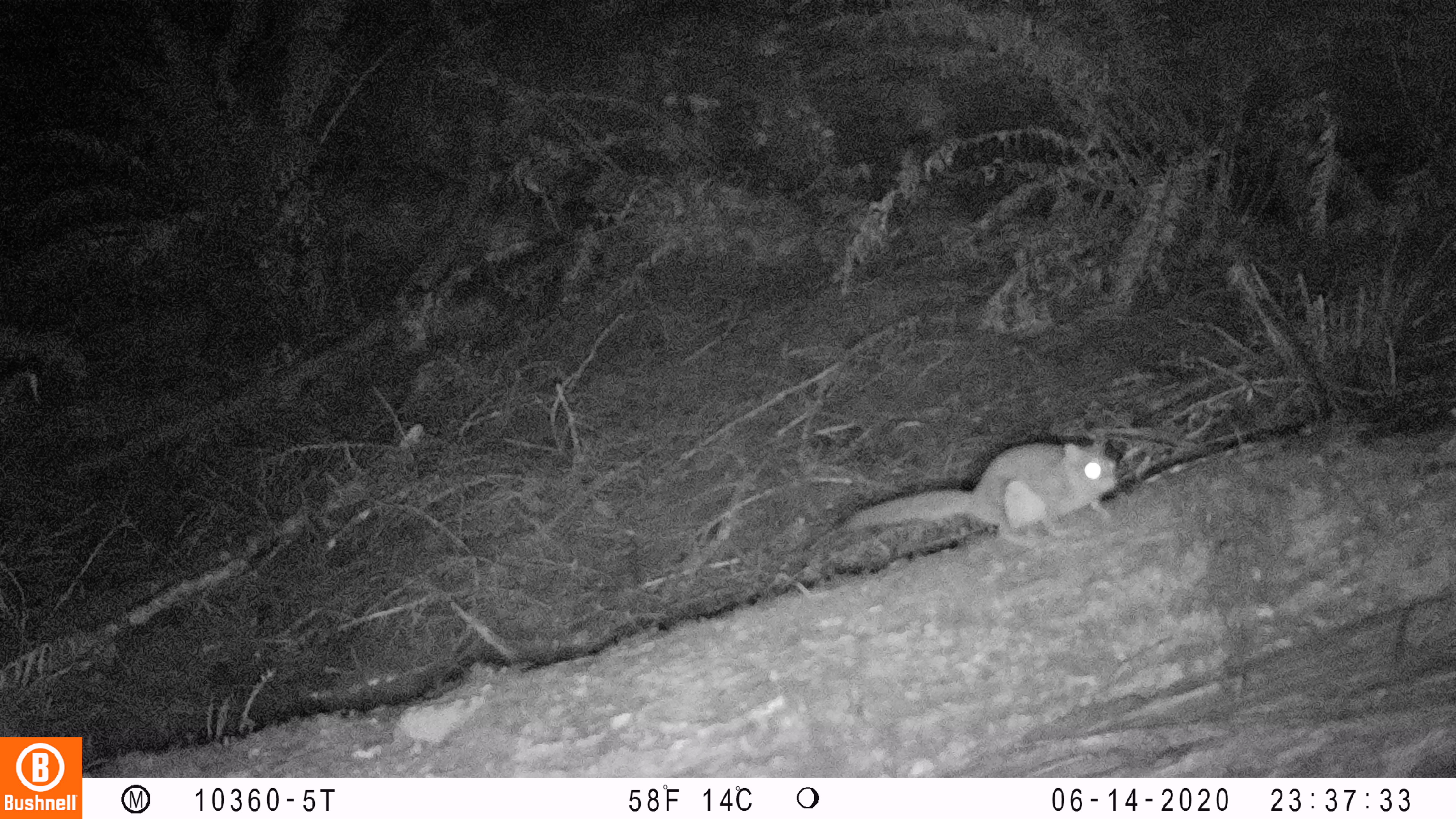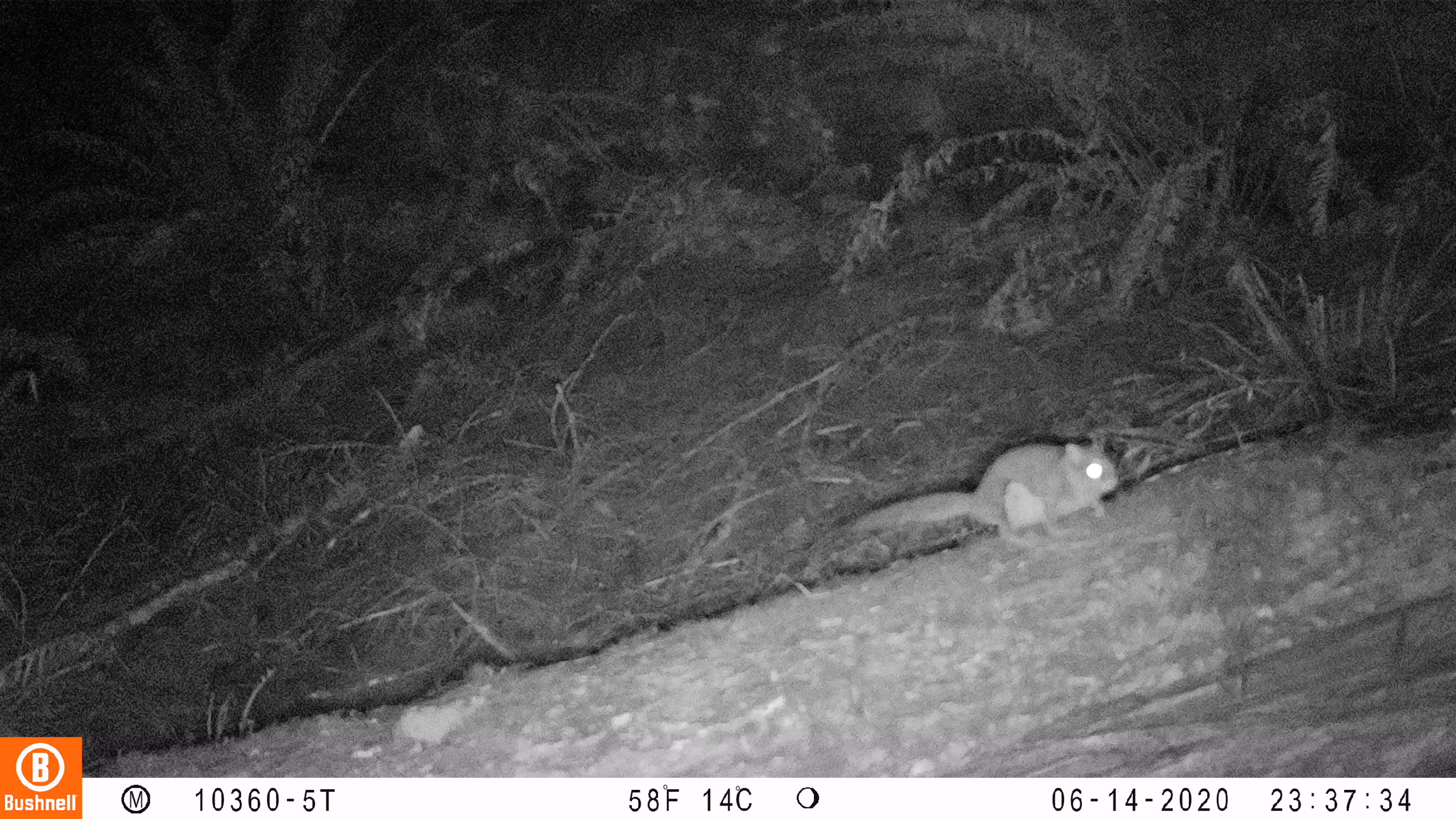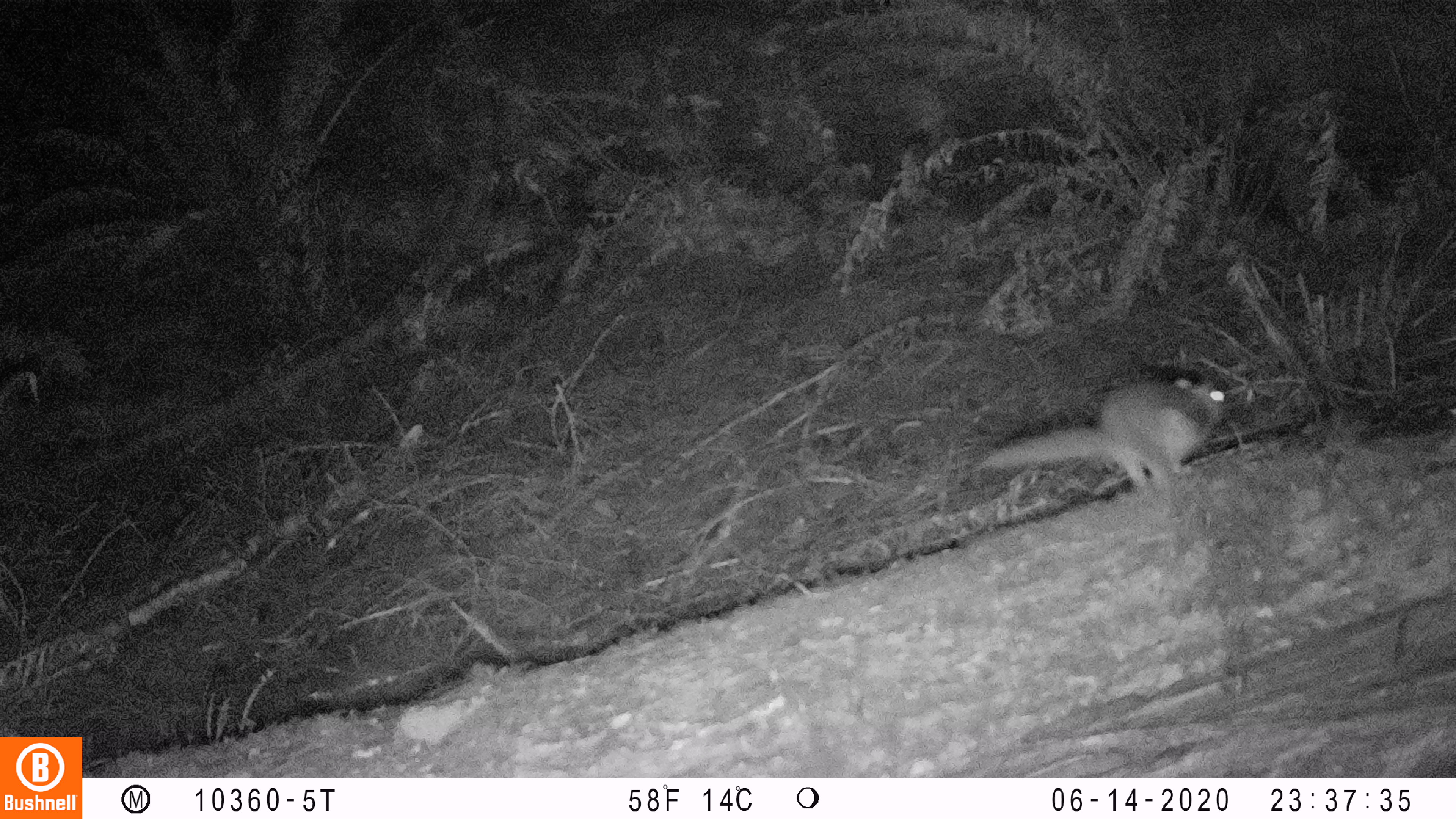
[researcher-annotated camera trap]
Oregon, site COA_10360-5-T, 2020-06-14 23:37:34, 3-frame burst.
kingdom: Animalia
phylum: Chordata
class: Mammalia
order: Rodentia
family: Sciuridae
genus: Glaucomys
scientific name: Glaucomys oregonensis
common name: humboldt's flying squirrel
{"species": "humboldt's flying squirrel (Glaucomys oregonensis)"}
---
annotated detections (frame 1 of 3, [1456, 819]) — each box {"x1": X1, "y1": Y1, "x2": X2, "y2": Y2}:
humboldt's flying squirrel: {"x1": 828, "y1": 422, "x2": 1130, "y2": 574}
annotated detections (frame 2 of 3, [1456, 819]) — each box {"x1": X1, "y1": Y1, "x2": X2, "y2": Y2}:
humboldt's flying squirrel: {"x1": 840, "y1": 425, "x2": 1138, "y2": 570}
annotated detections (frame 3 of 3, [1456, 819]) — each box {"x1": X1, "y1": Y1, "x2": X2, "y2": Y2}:
humboldt's flying squirrel: {"x1": 970, "y1": 366, "x2": 1237, "y2": 504}